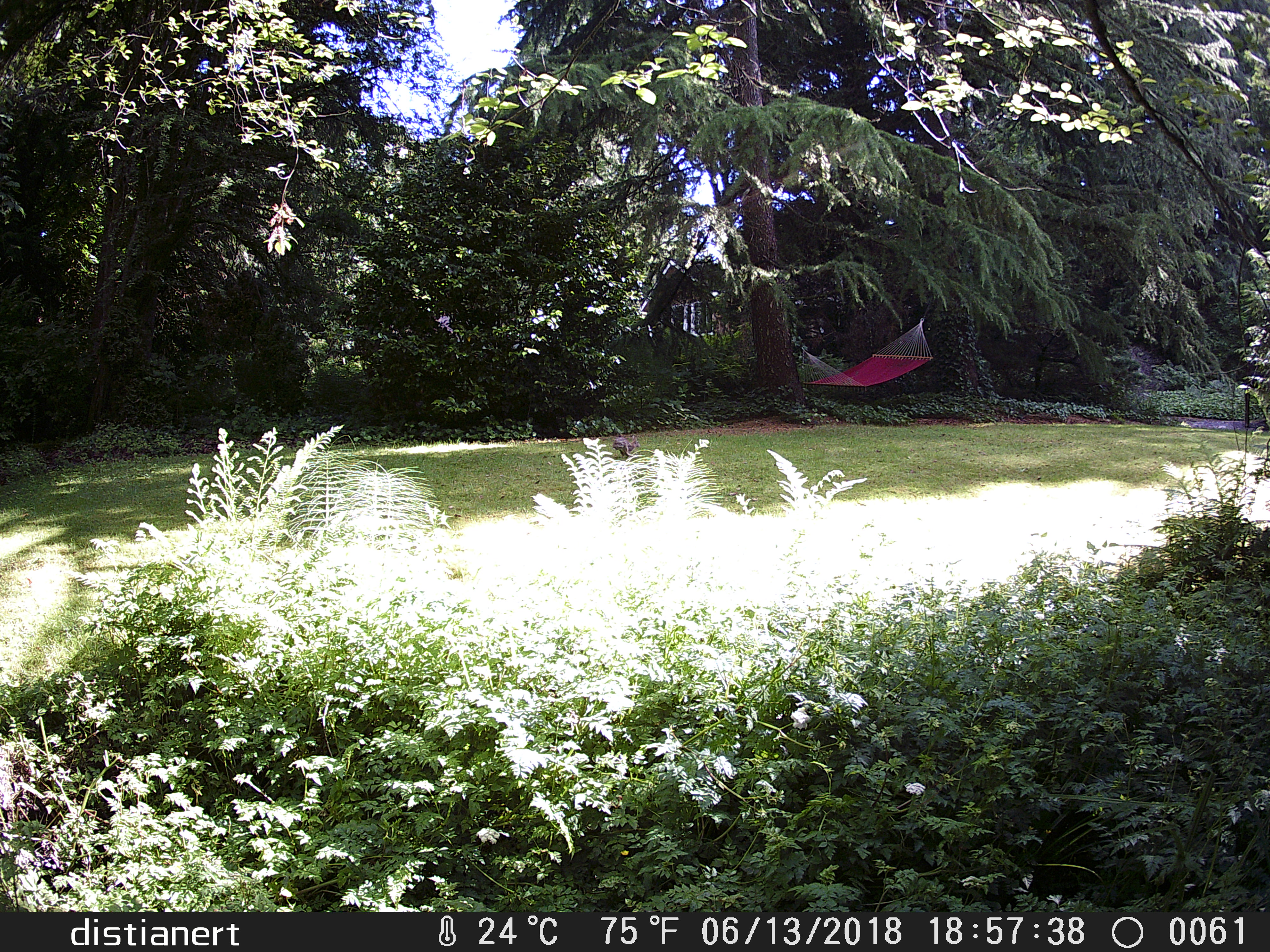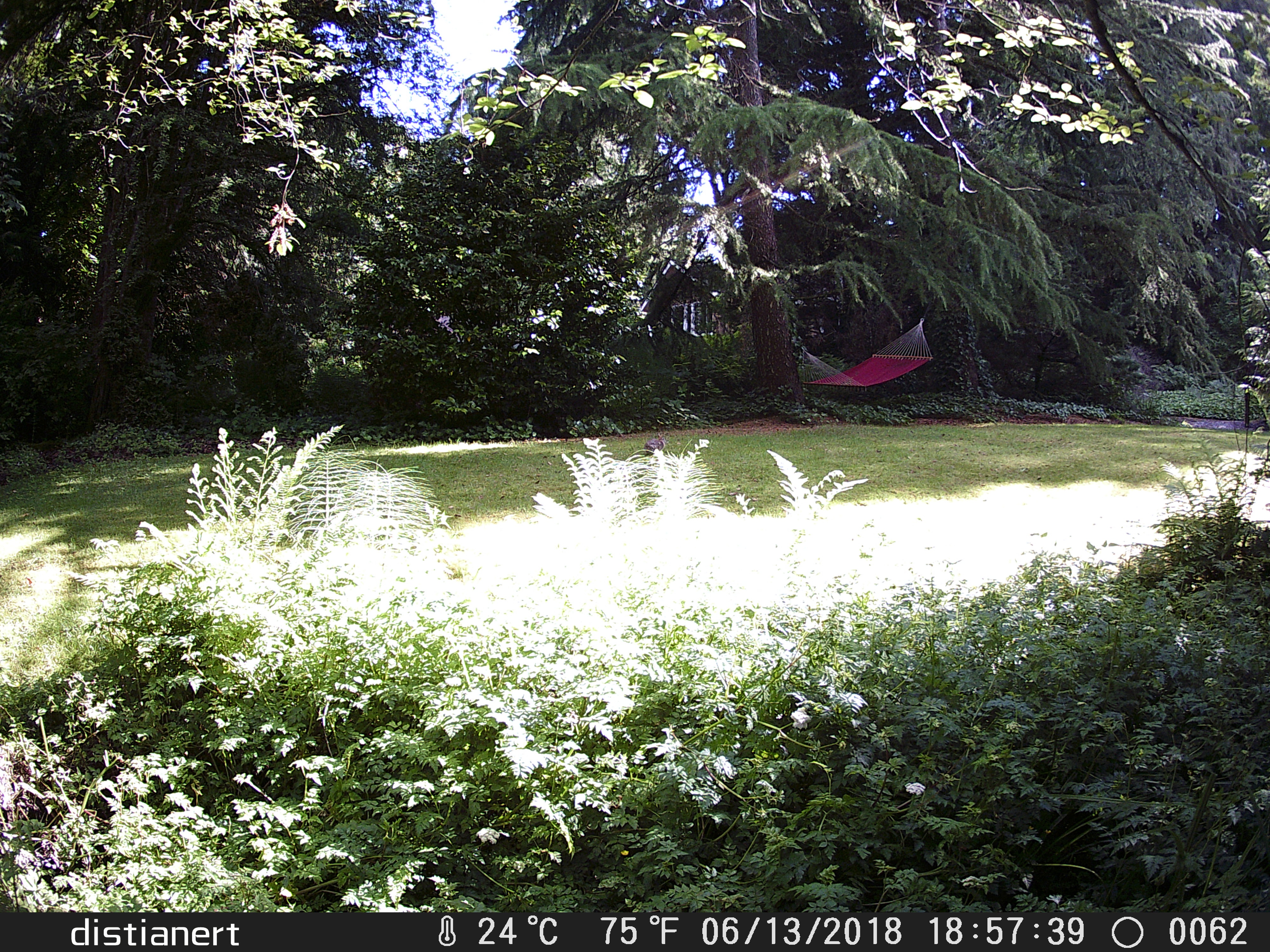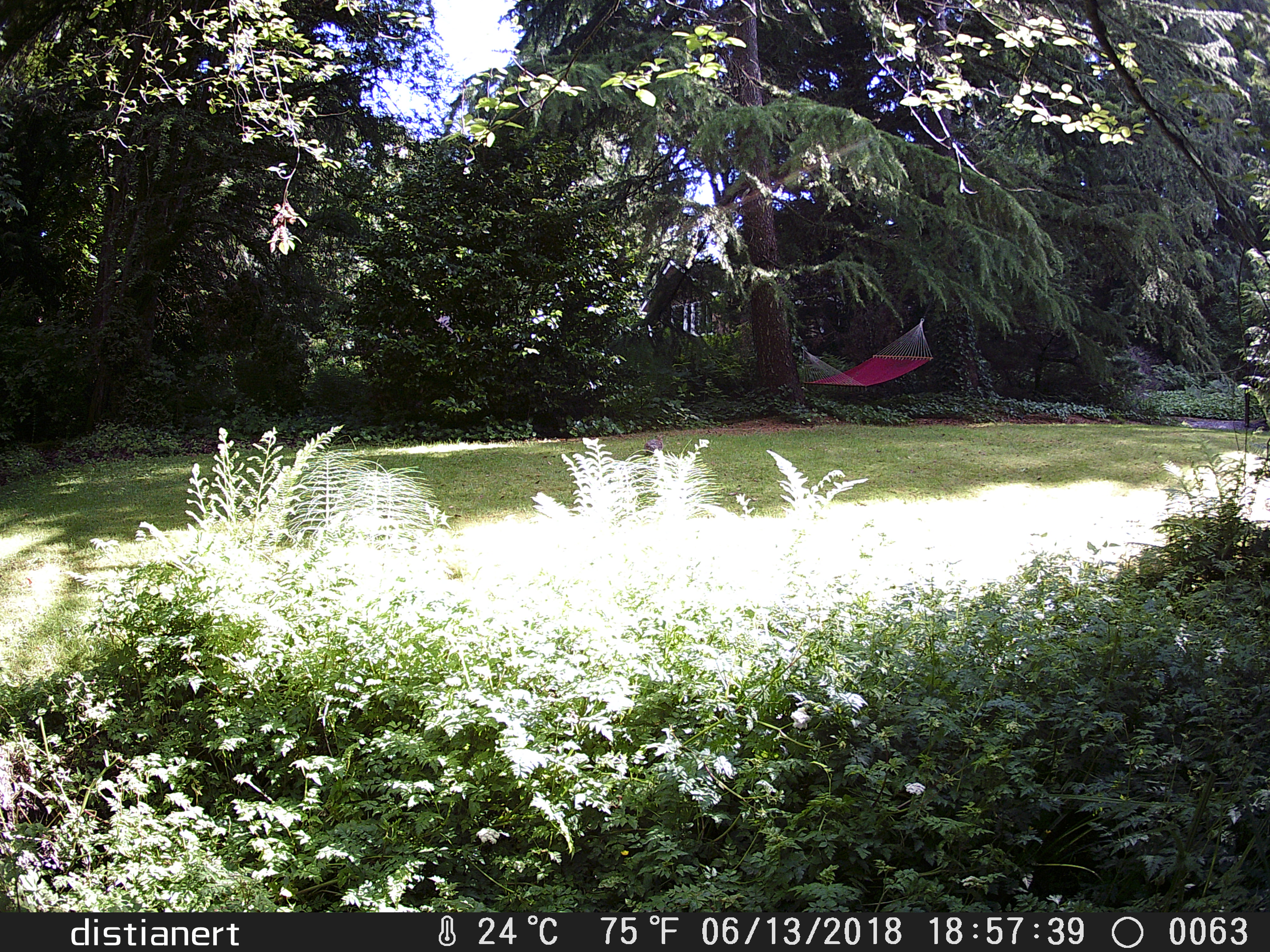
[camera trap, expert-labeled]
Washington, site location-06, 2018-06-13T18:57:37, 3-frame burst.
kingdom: Animalia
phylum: Chordata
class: Mammalia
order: Lagomorpha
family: Leporidae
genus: Sylvilagus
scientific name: Sylvilagus floridanus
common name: eastern cottontail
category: rabbit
Rabbit (eastern cottontail) (Sylvilagus floridanus).